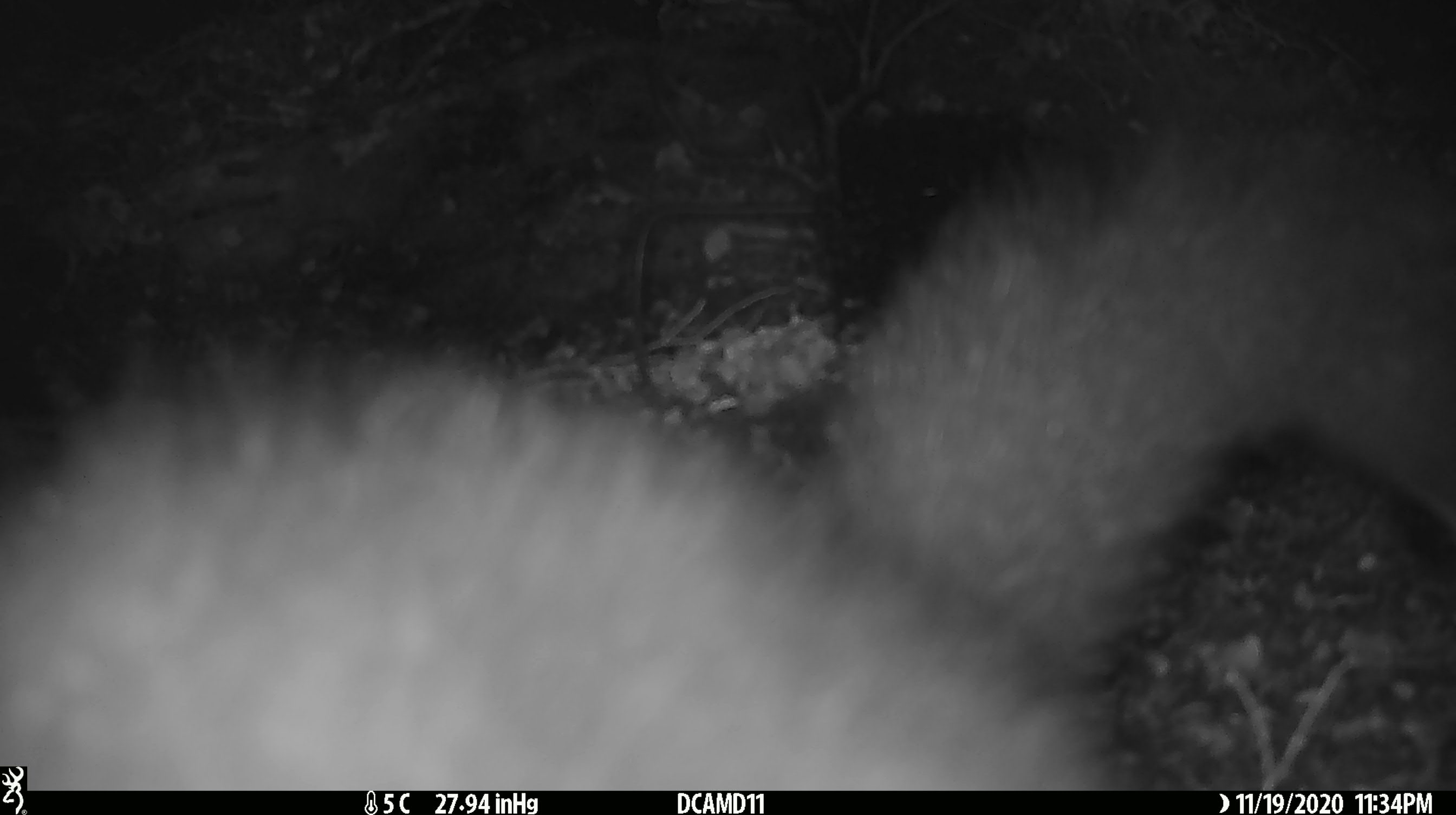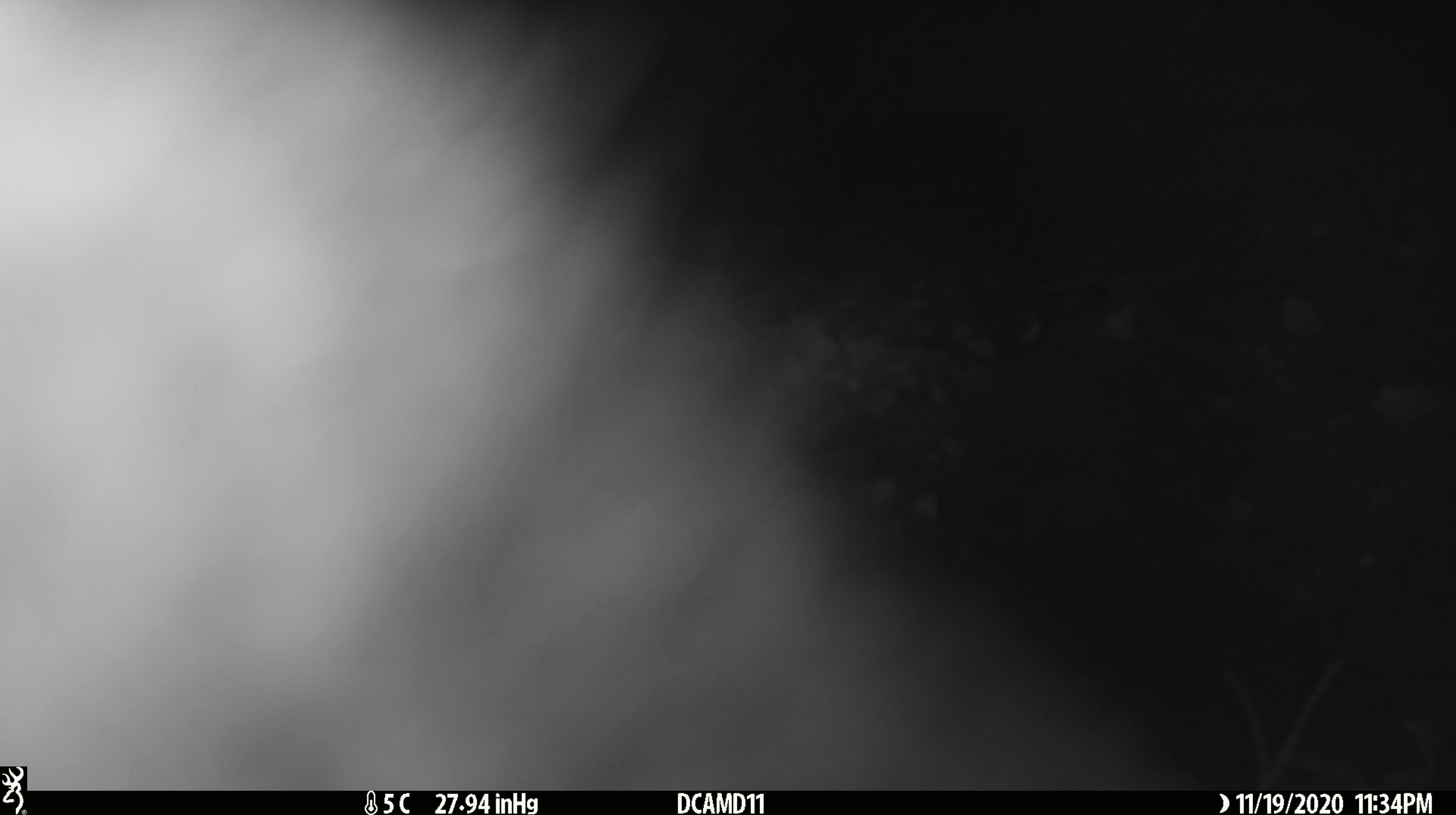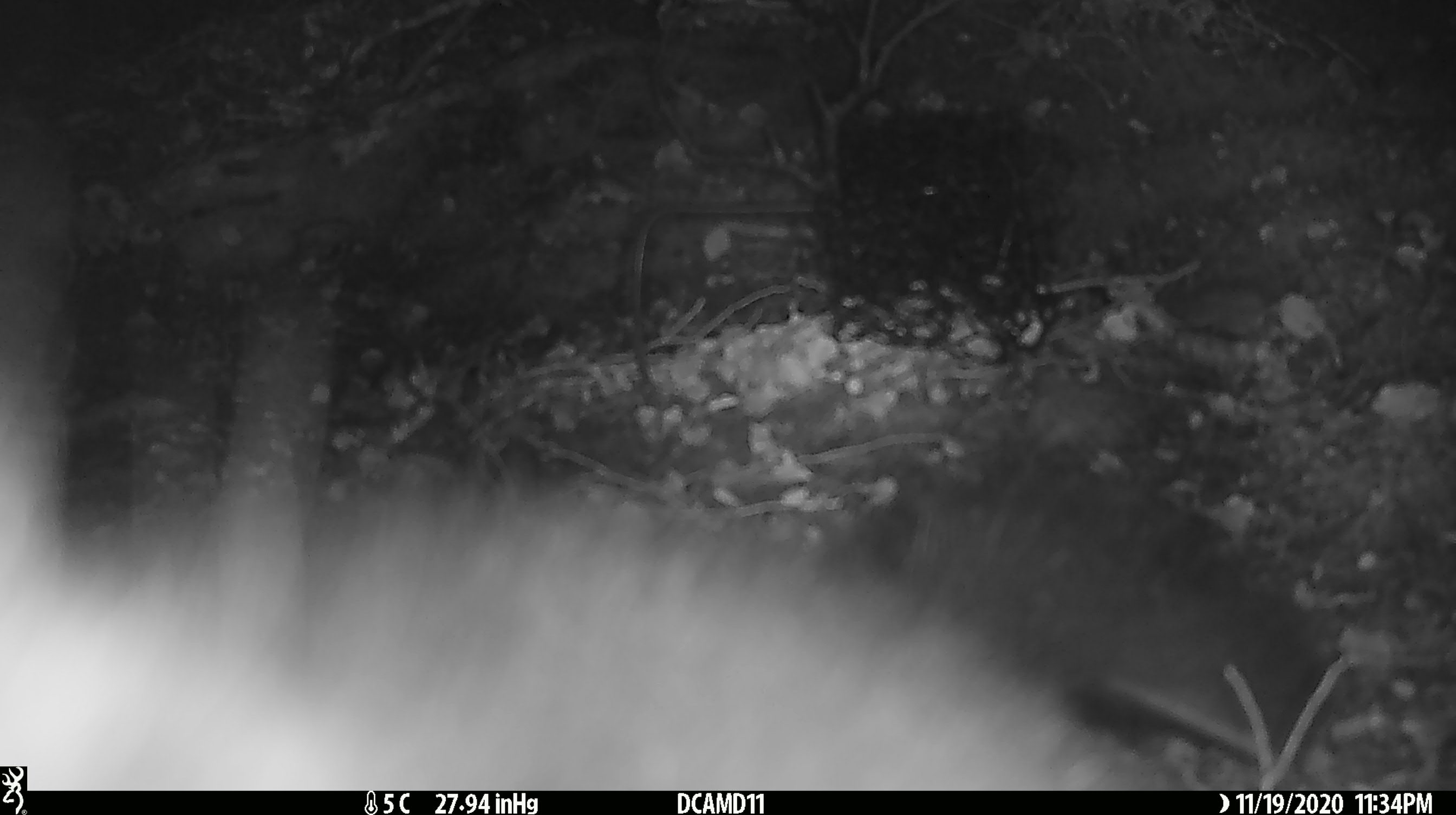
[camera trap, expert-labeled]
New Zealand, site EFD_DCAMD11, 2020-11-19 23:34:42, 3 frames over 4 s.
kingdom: Animalia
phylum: Chordata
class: Mammalia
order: Diprotodontia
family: Phalangeridae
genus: Trichosurus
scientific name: Trichosurus vulpecula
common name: common brushtail possum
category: possum